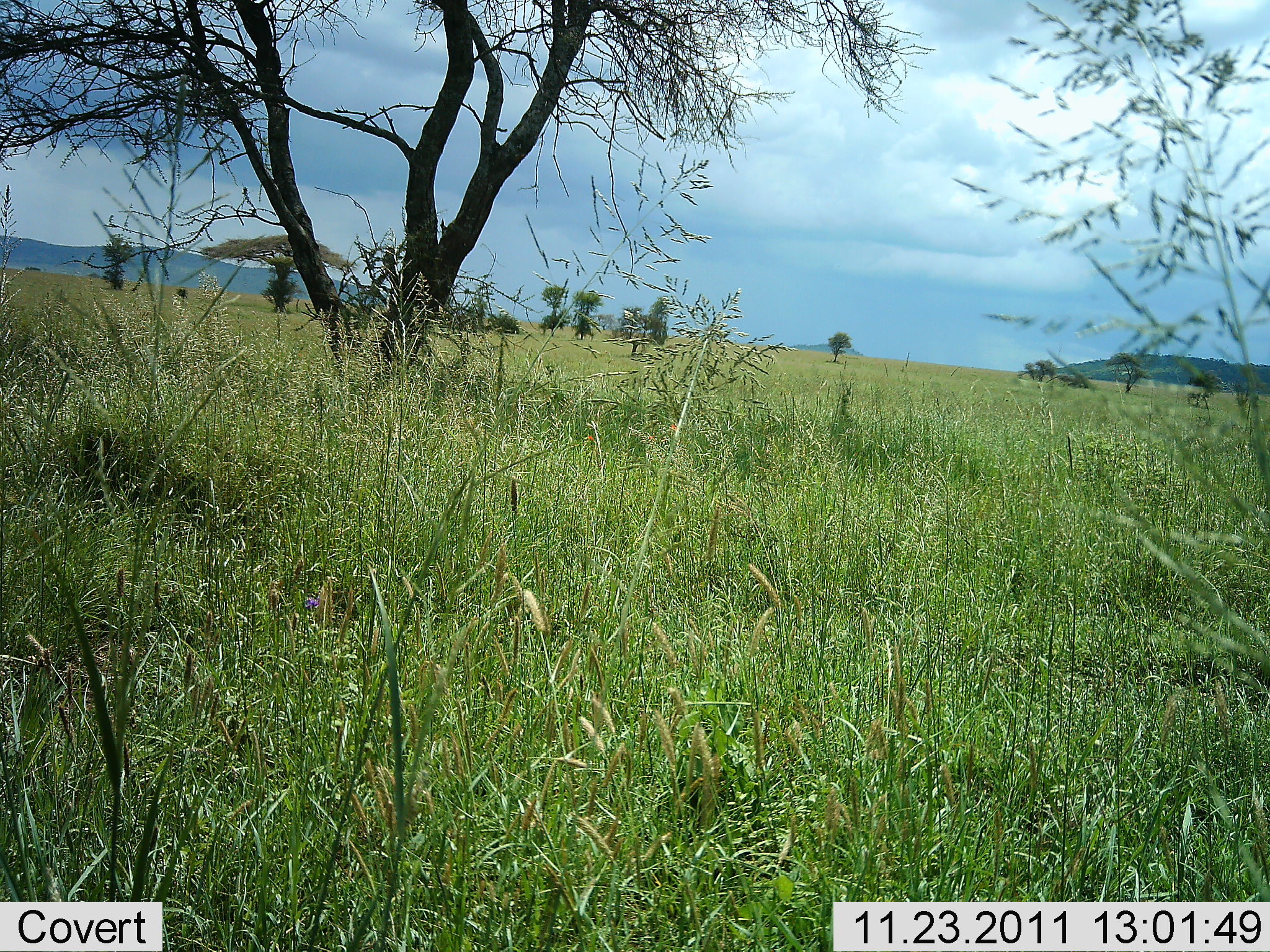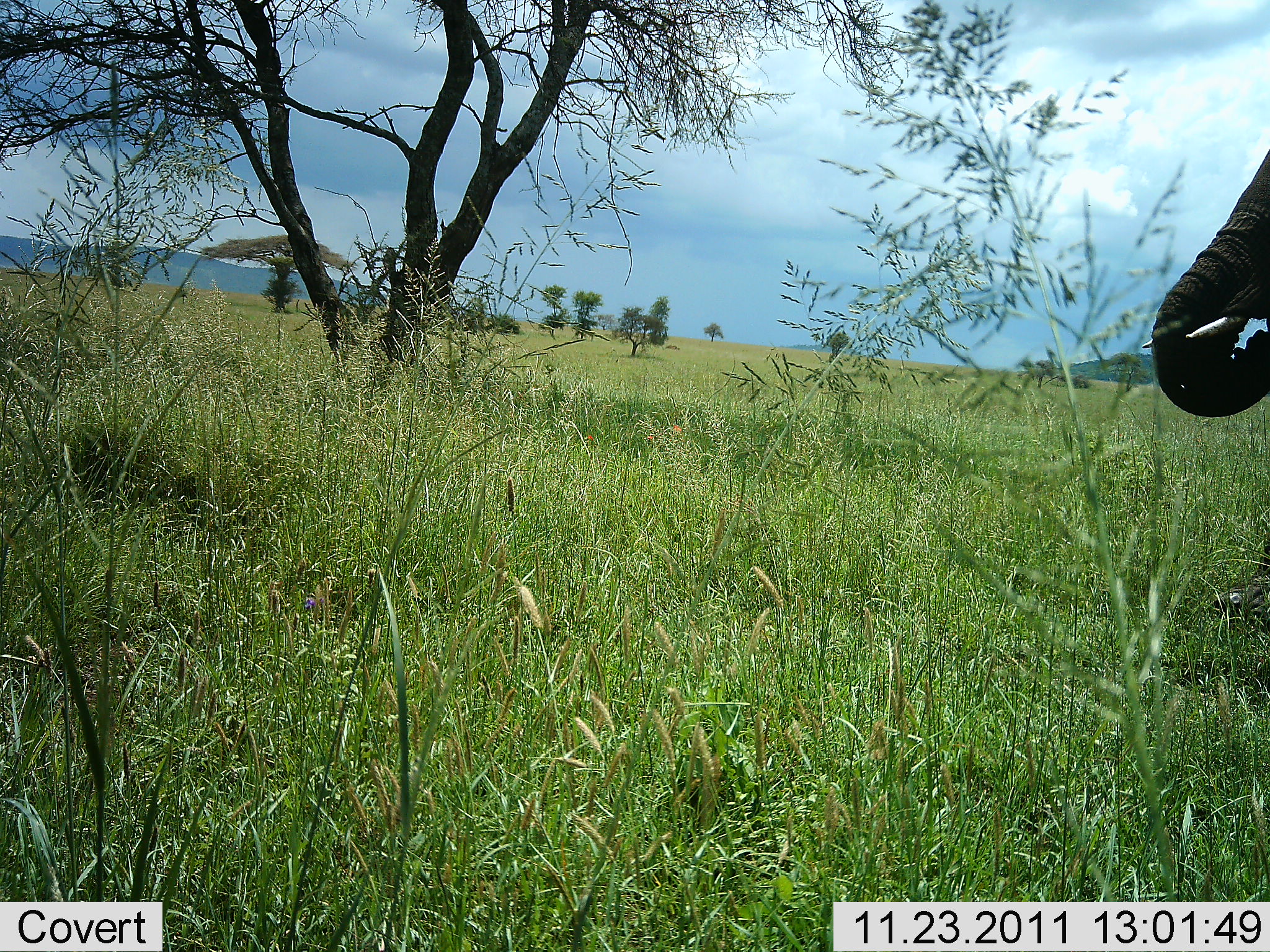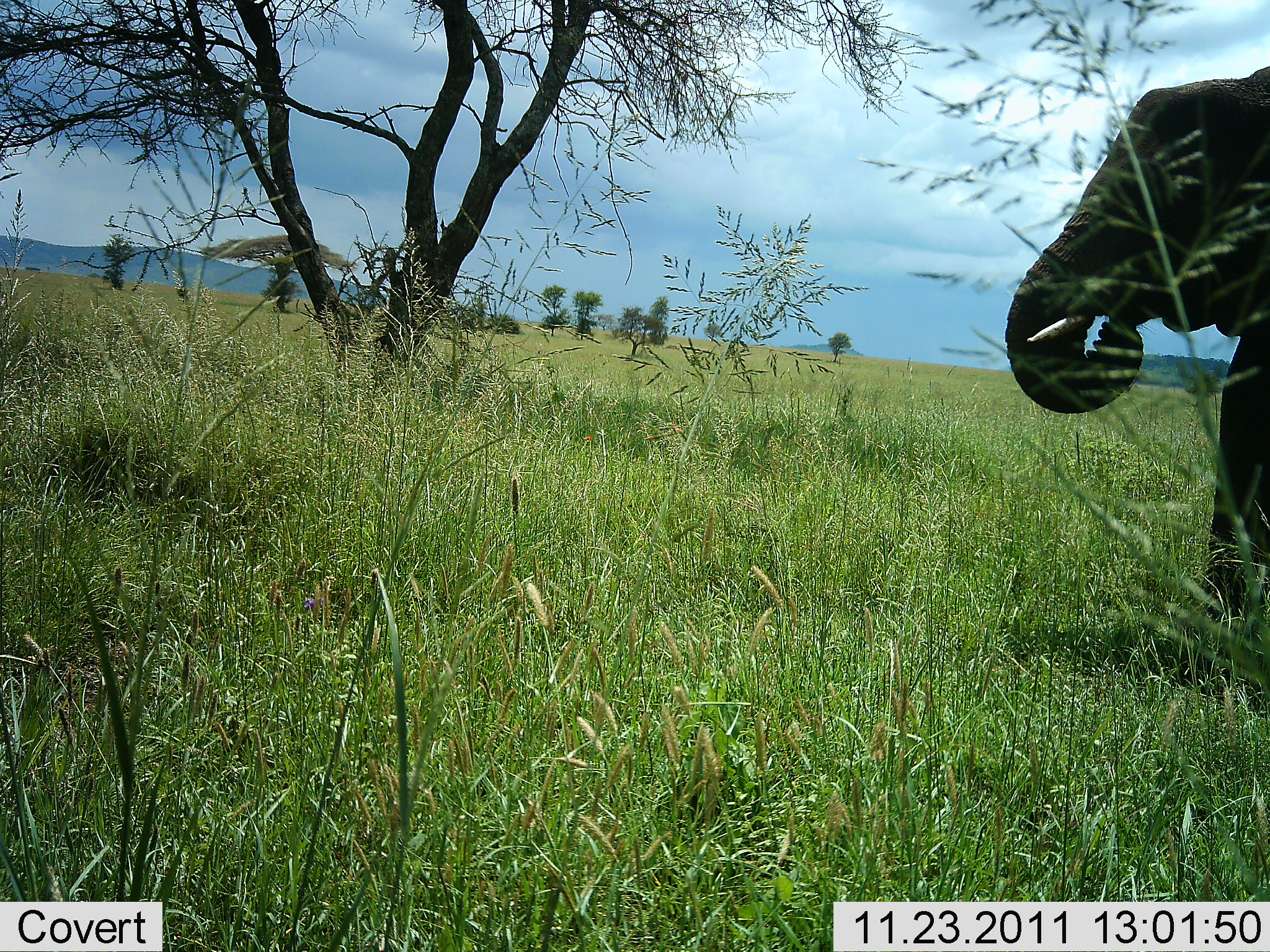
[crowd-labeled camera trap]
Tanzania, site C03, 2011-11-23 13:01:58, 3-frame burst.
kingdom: Animalia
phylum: Chordata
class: Mammalia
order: Proboscidea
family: Elephantidae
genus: Loxodonta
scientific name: Loxodonta africana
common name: african bush elephant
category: elephant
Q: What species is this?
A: Elephant (african bush elephant) (Loxodonta africana).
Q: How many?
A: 1.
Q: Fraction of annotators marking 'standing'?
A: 19%.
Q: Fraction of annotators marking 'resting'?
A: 0%.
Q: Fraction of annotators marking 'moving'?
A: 88%.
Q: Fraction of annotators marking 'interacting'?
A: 0%.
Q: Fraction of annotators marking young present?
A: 0%.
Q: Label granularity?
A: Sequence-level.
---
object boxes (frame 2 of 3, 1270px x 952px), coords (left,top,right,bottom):
animal: (1137,148,1270,420)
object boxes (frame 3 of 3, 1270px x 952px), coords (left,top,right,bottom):
animal: (1000,66,1270,536)